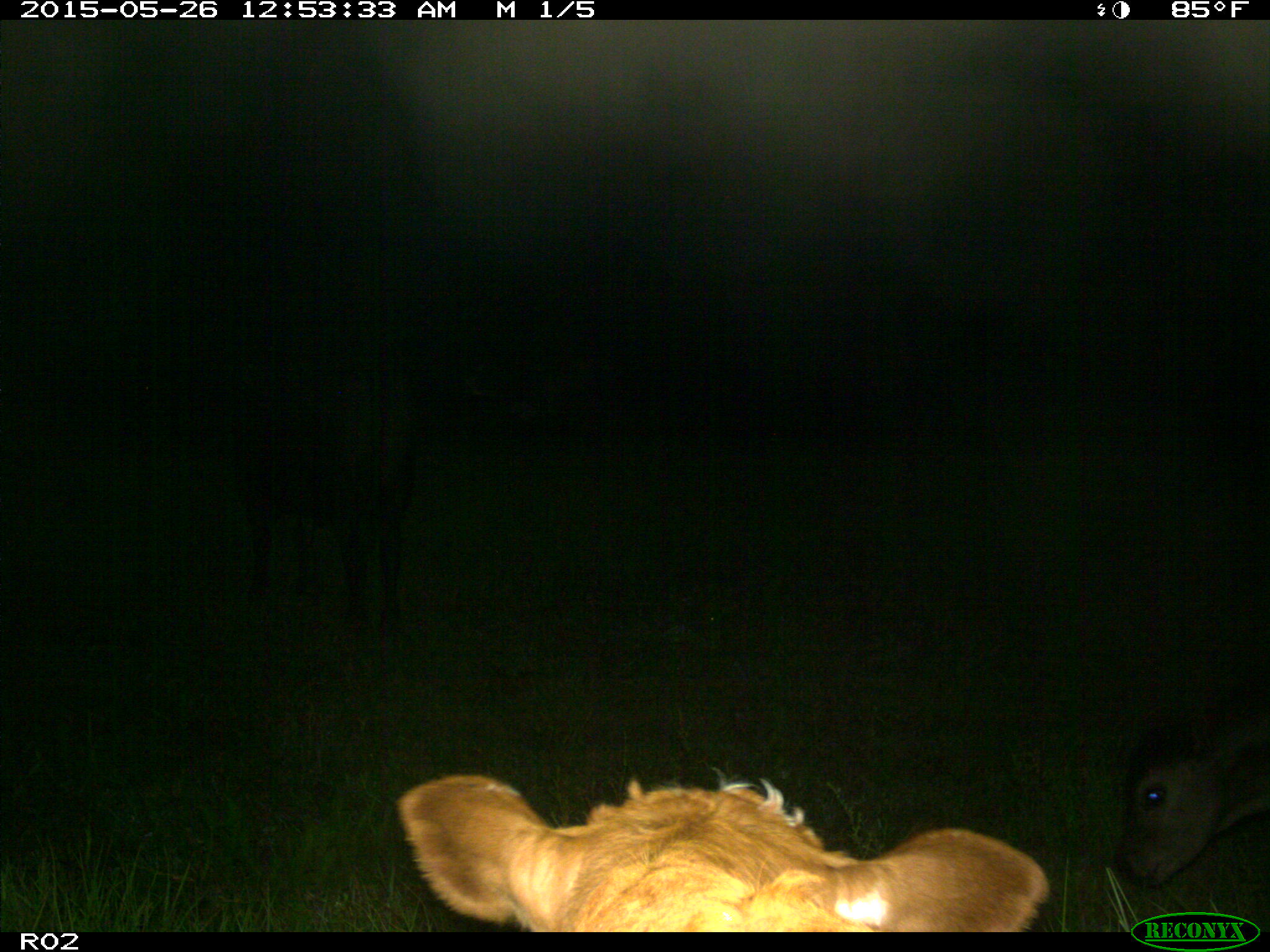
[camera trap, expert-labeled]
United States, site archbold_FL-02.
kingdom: Animalia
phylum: Chordata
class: Mammalia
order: Artiodactyla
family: Bovidae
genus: Bos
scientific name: Bos taurus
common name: domestic cow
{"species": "Bos taurus (domestic cow)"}